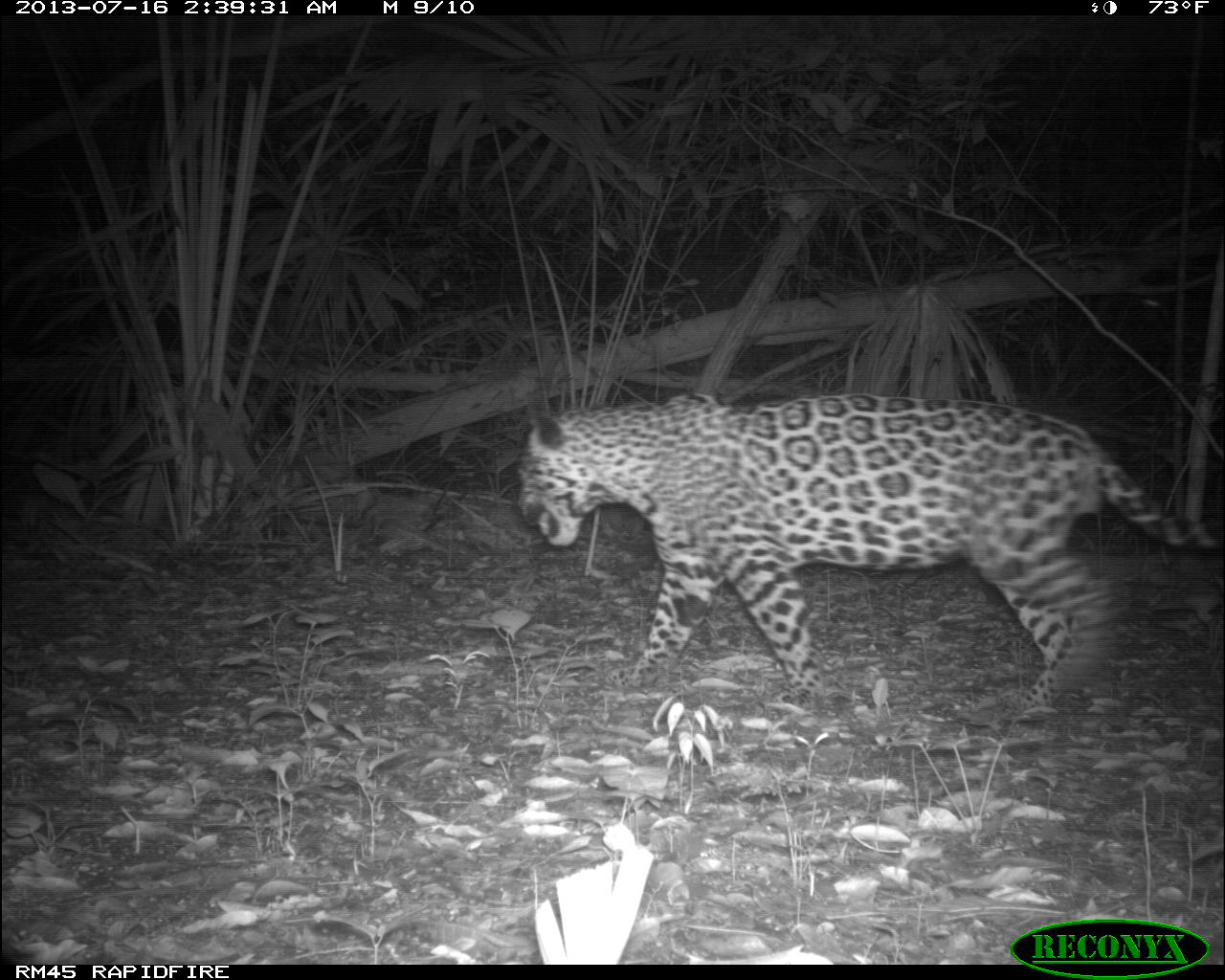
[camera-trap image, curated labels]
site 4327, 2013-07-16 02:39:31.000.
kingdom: Animalia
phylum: Chordata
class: Mammalia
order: Carnivora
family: Felidae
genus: Panthera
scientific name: Panthera onca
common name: jaguar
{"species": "Panthera onca (jaguar)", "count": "1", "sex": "male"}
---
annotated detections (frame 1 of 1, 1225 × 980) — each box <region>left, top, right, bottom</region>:
panthera onca: <region>519, 390, 1217, 712</region>